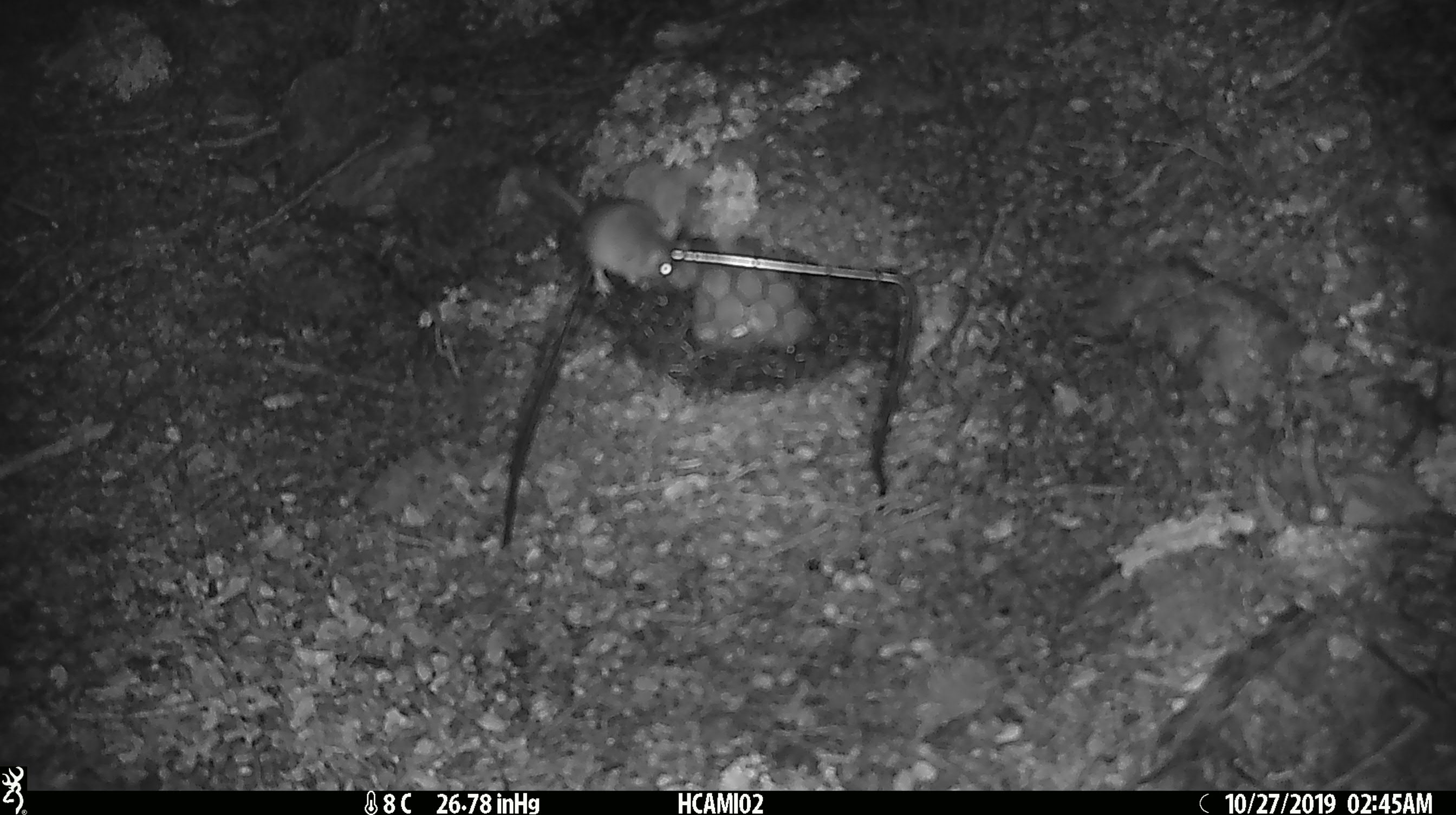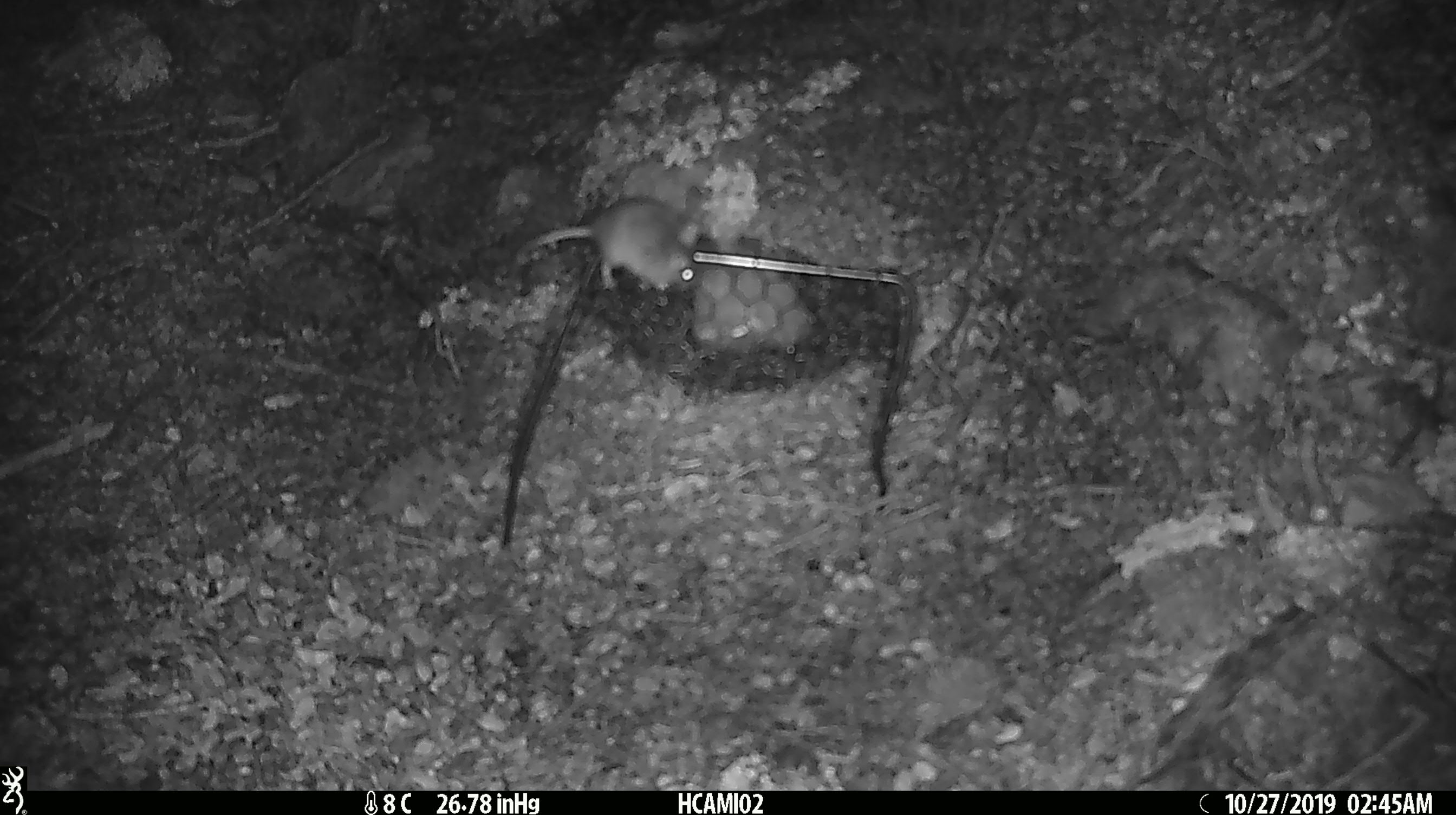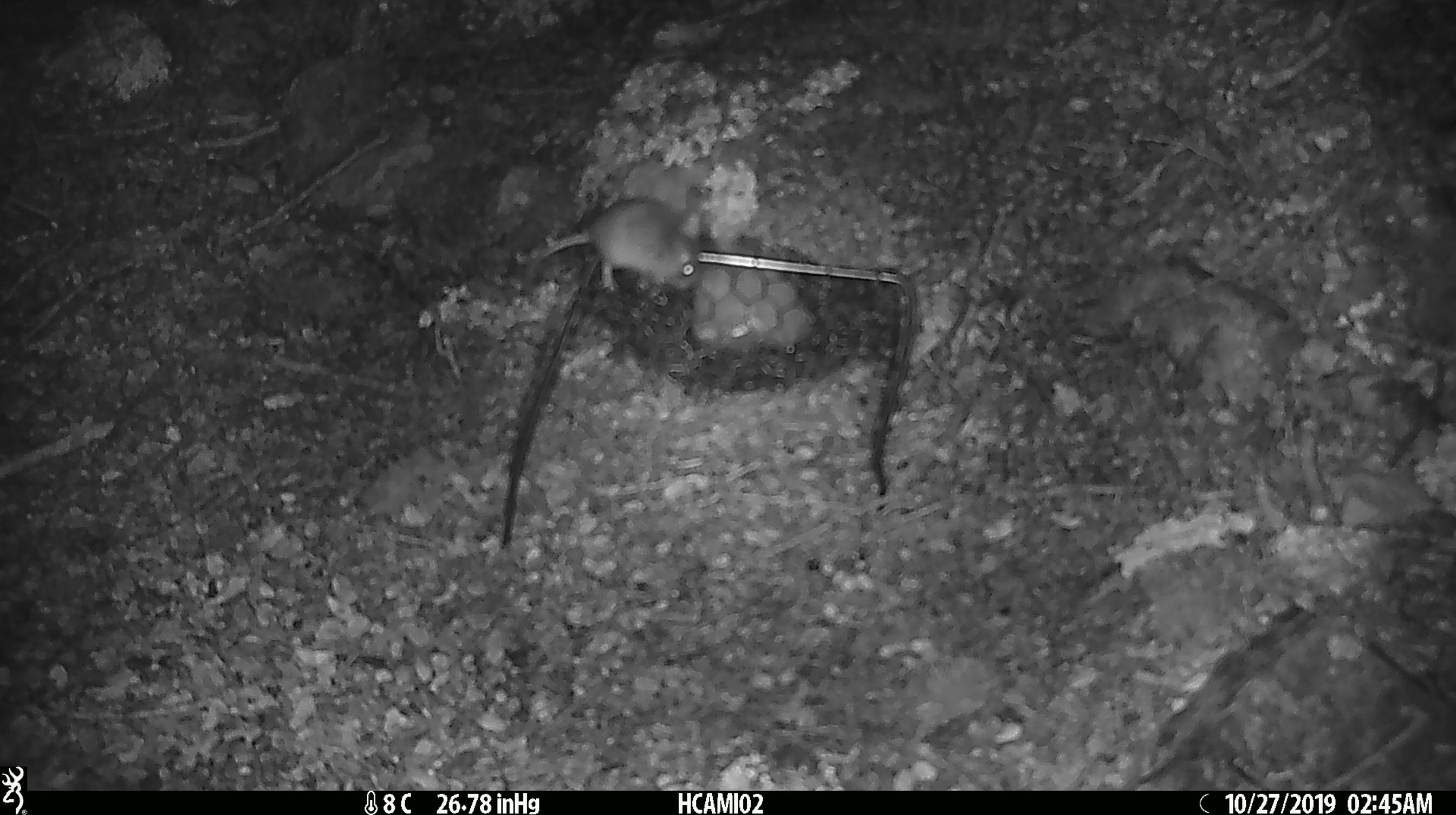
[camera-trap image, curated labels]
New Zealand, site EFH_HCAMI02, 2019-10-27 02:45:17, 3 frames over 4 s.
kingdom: Animalia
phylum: Chordata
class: Mammalia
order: Rodentia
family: Muridae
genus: Mus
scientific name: Mus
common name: mouse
Mouse (Mus).